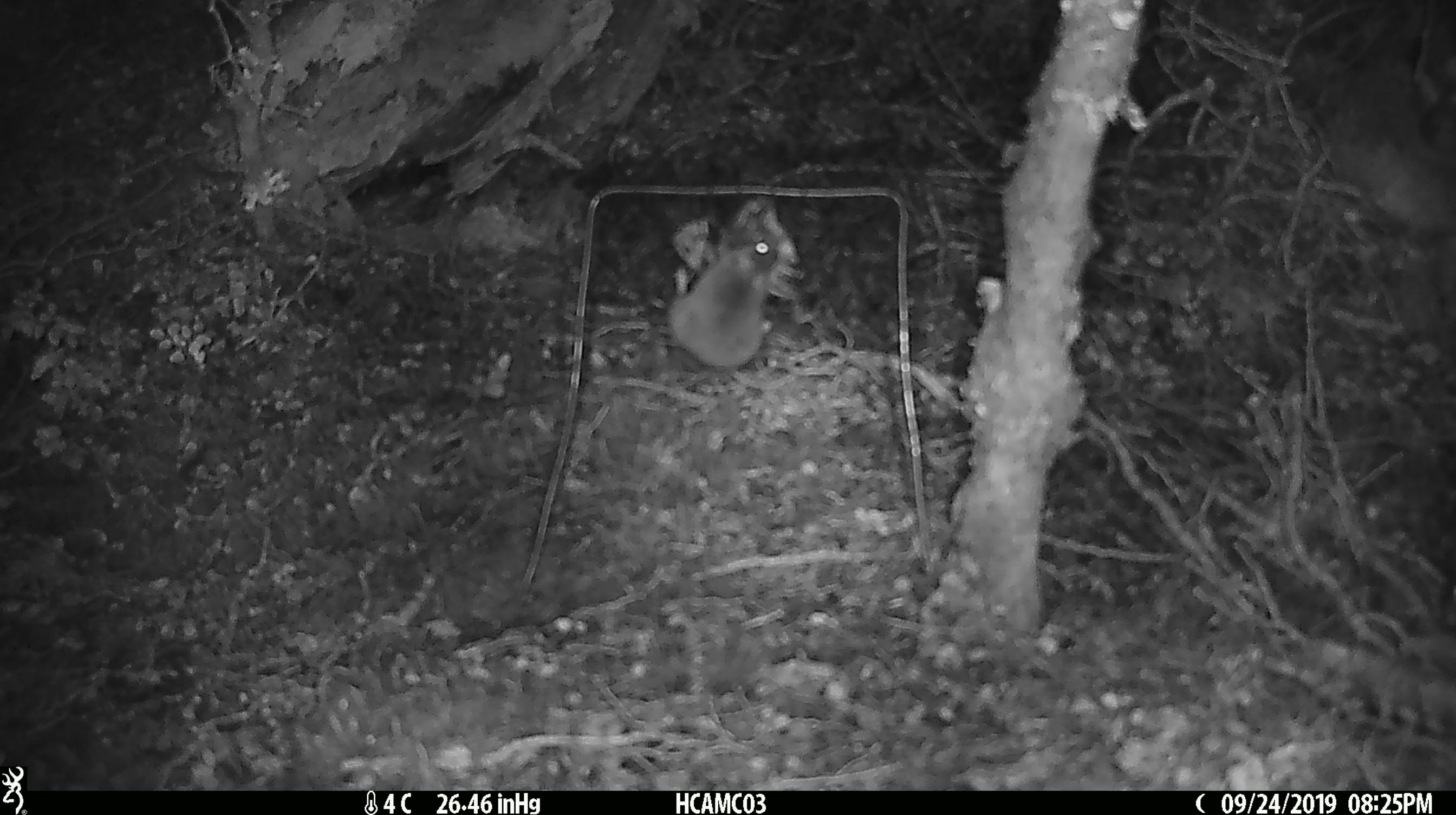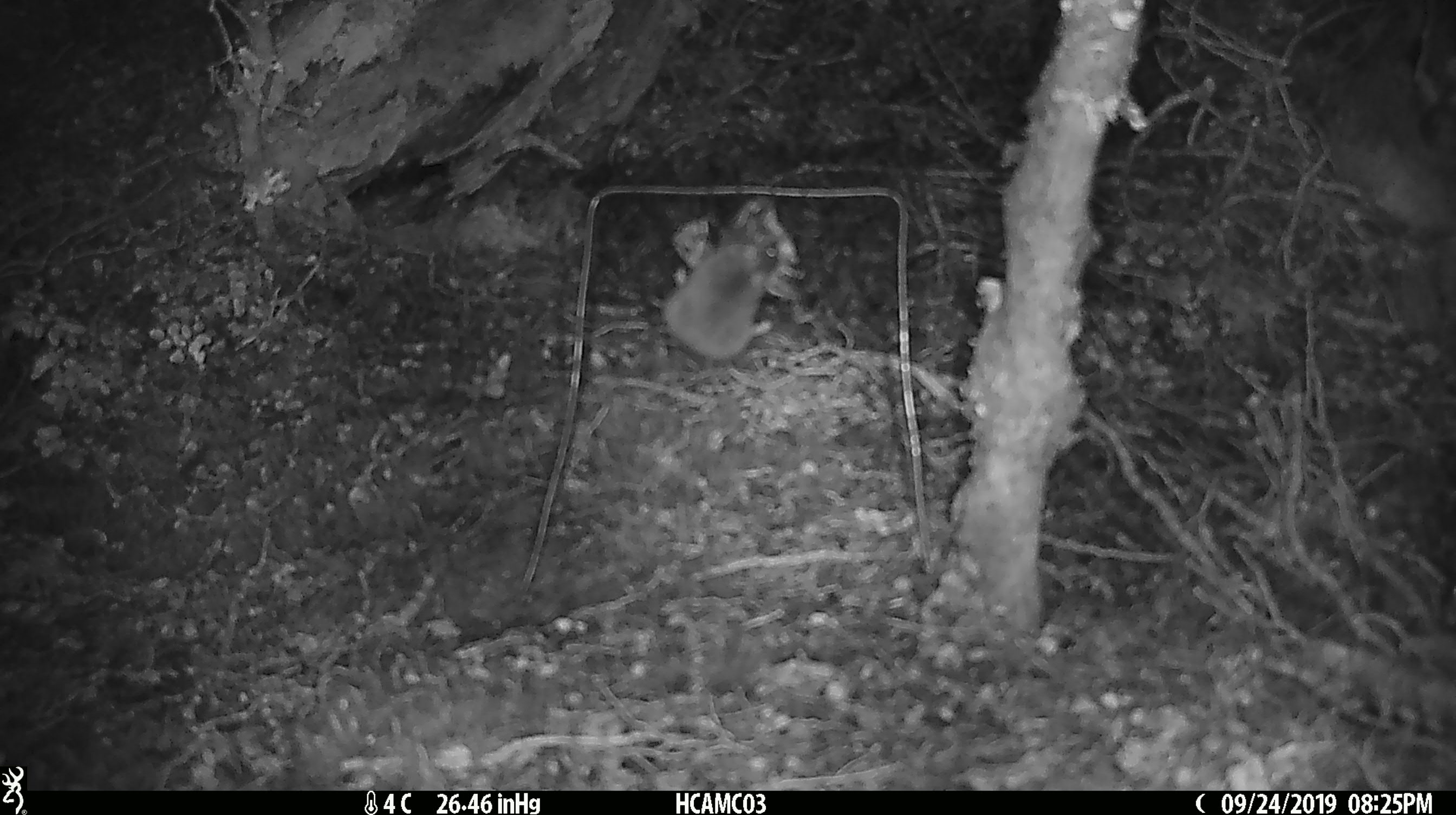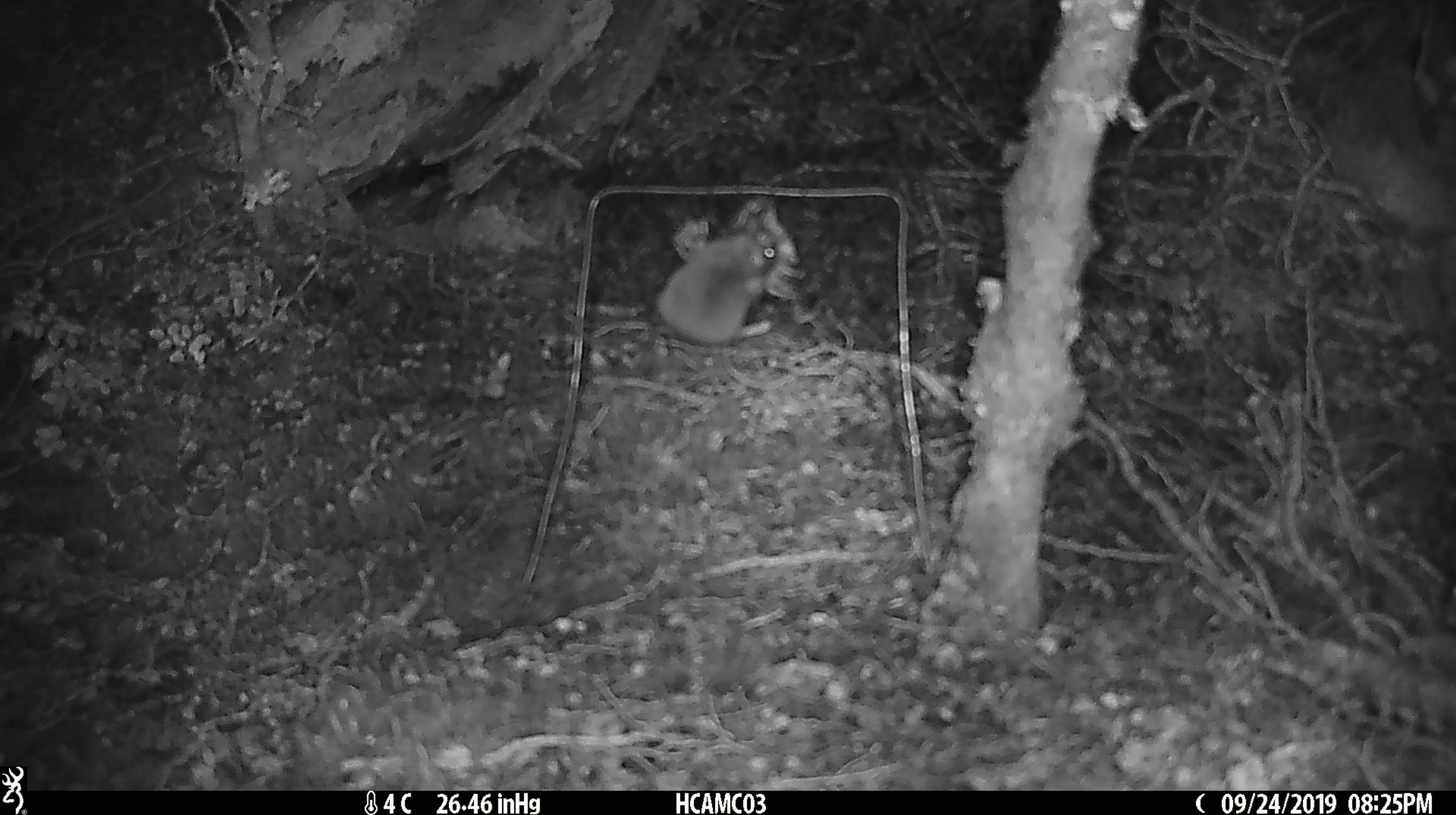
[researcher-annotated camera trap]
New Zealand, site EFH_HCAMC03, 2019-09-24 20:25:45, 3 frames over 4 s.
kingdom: Animalia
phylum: Chordata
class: Mammalia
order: Rodentia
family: Muridae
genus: Mus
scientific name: Mus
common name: mouse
Mouse (Mus).